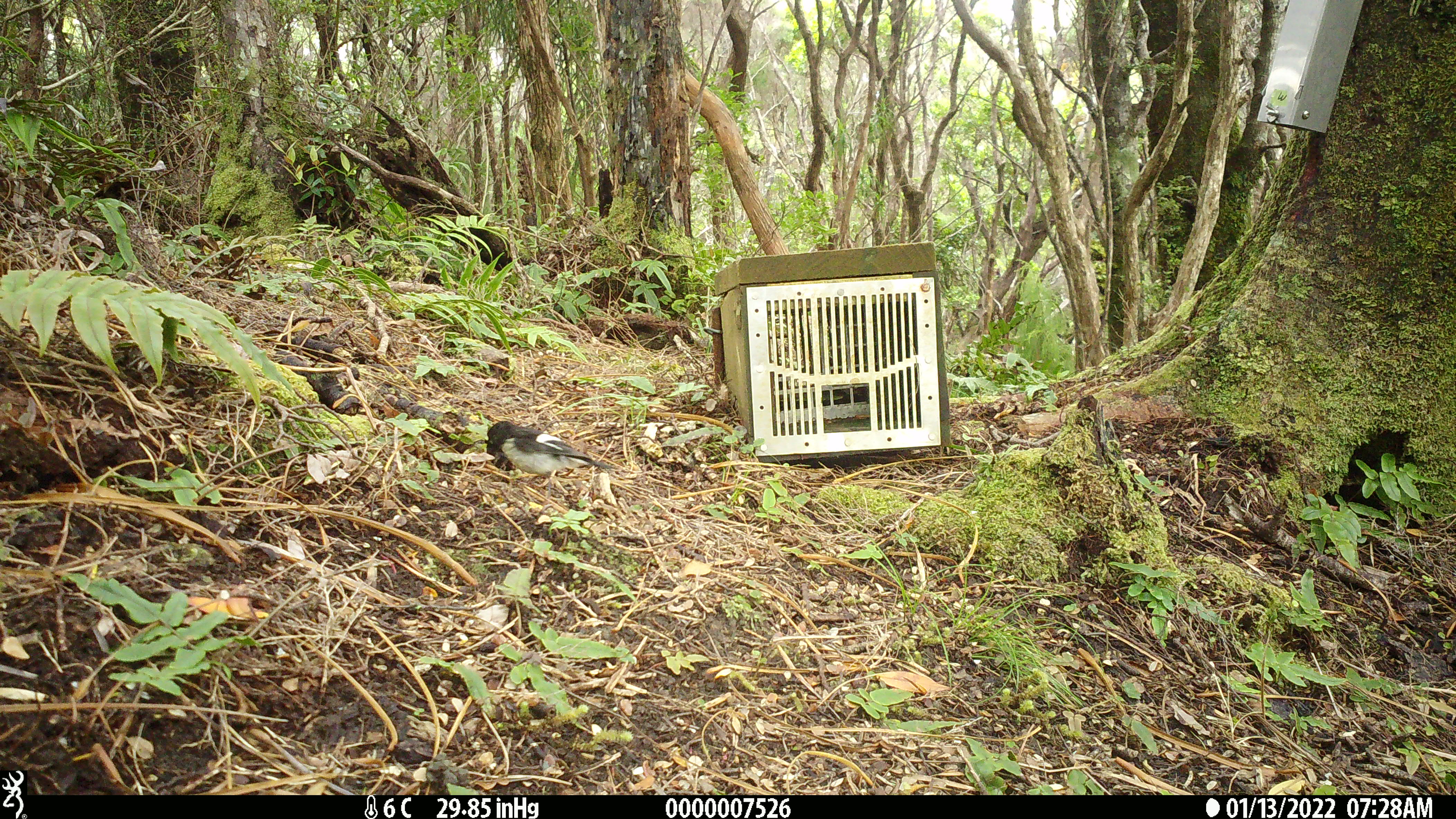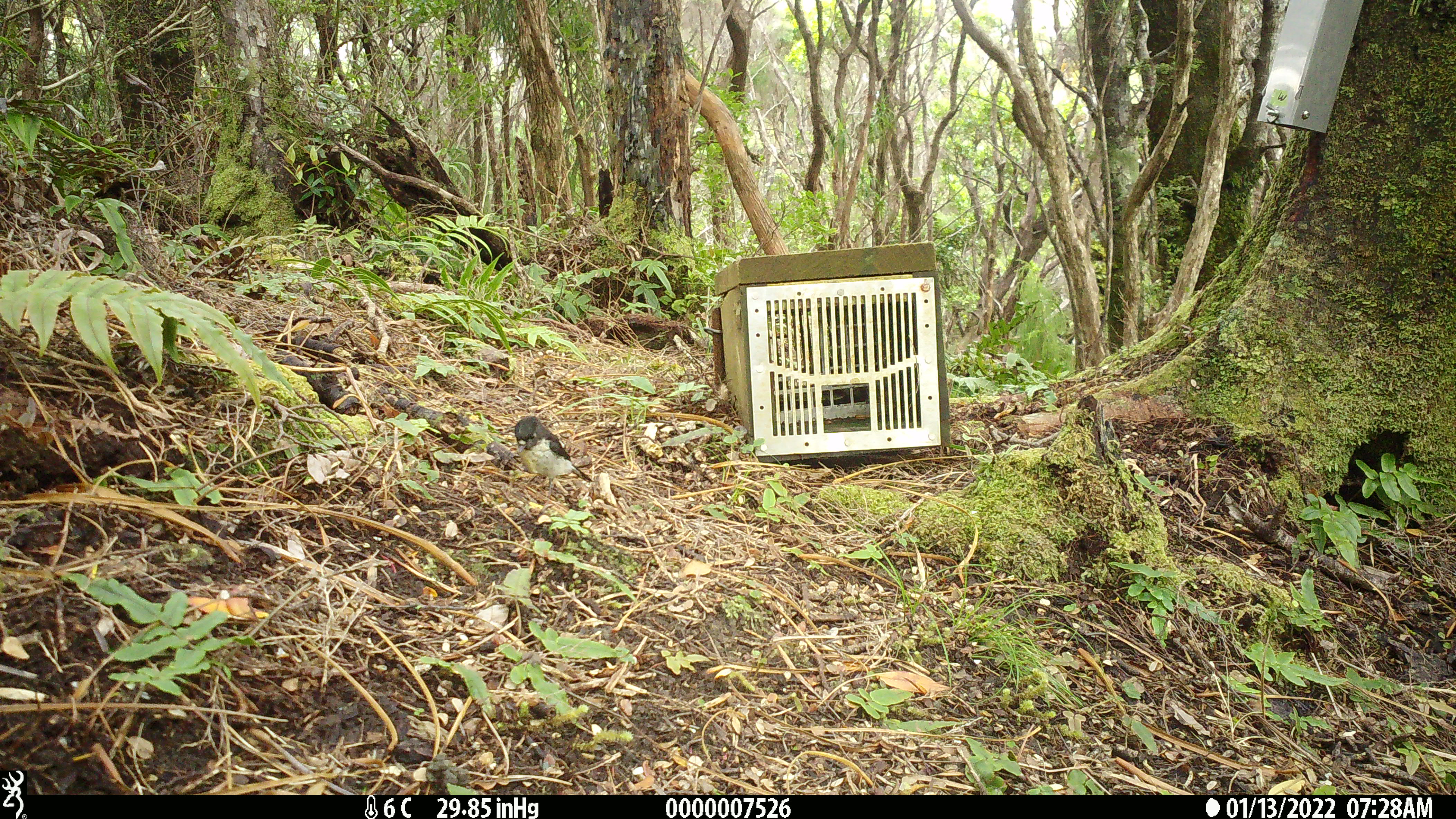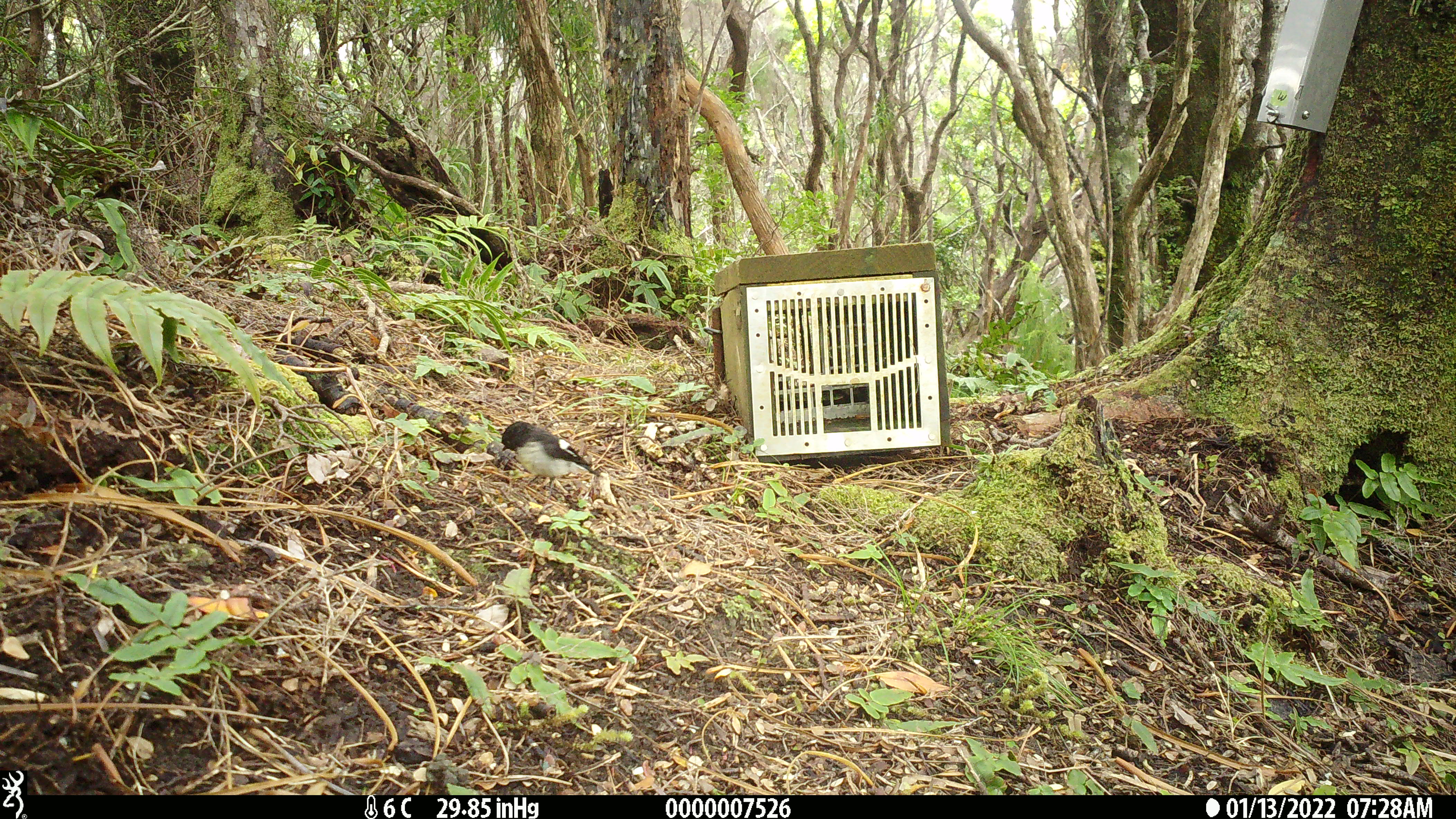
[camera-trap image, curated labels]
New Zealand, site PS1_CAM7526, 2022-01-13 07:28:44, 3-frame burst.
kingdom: Animalia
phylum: Chordata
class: Aves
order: Passeriformes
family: Petroicidae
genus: Petroica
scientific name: Petroica macrocephala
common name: tomtit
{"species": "tomtit (Petroica macrocephala)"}